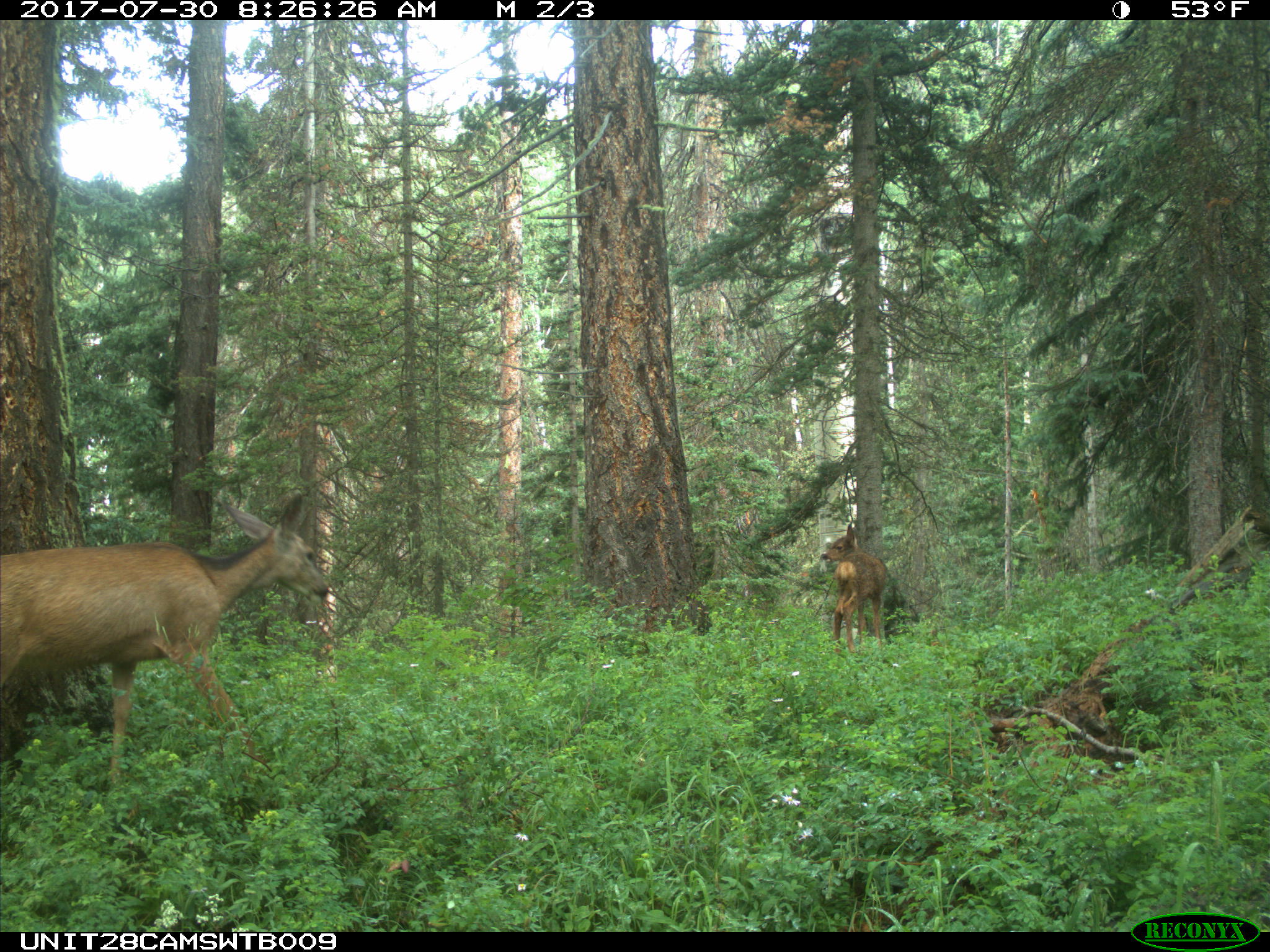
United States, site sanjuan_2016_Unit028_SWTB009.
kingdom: Animalia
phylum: Chordata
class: Mammalia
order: Artiodactyla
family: Cervidae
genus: Odocoileus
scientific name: Odocoileus hemionus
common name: mule deer